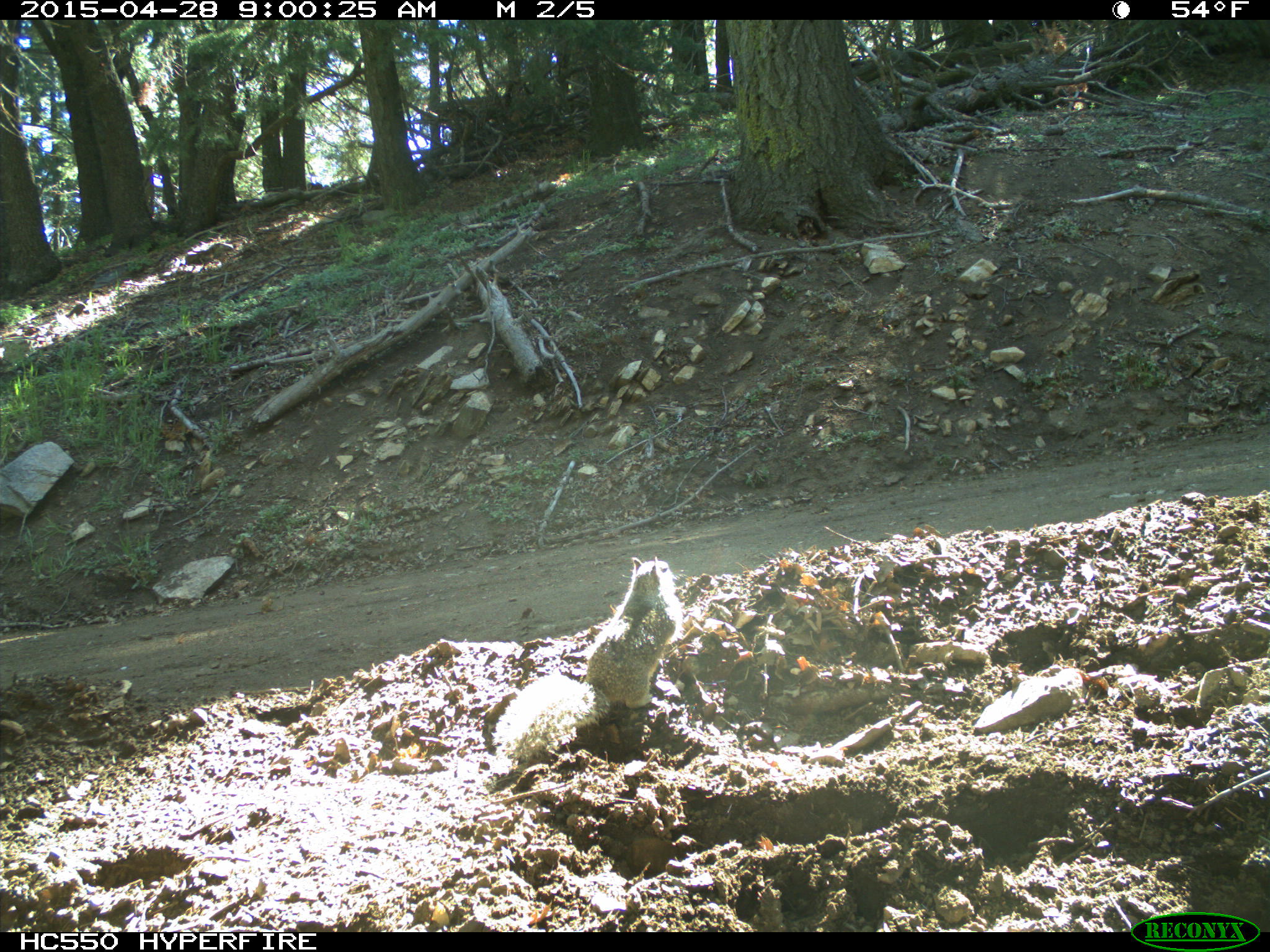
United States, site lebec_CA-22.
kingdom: Animalia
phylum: Chordata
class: Mammalia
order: Rodentia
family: Sciuridae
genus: Otospermophilus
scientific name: Otospermophilus beecheyi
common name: california ground squirrel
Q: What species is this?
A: Otospermophilus beecheyi (california ground squirrel).